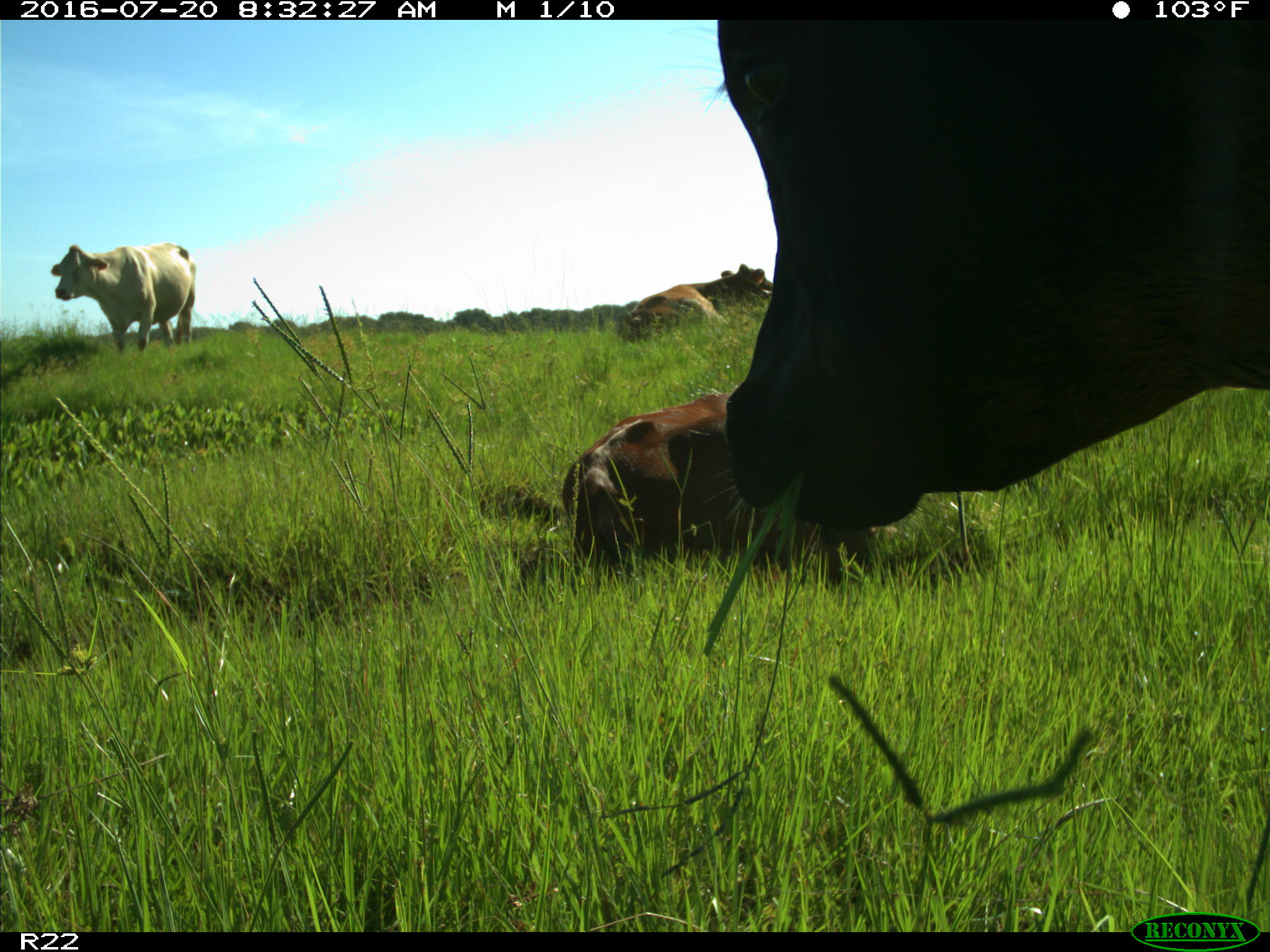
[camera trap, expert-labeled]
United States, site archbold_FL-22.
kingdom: Animalia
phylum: Chordata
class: Mammalia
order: Artiodactyla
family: Bovidae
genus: Bos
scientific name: Bos taurus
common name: domestic cow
Bos taurus (domestic cow).